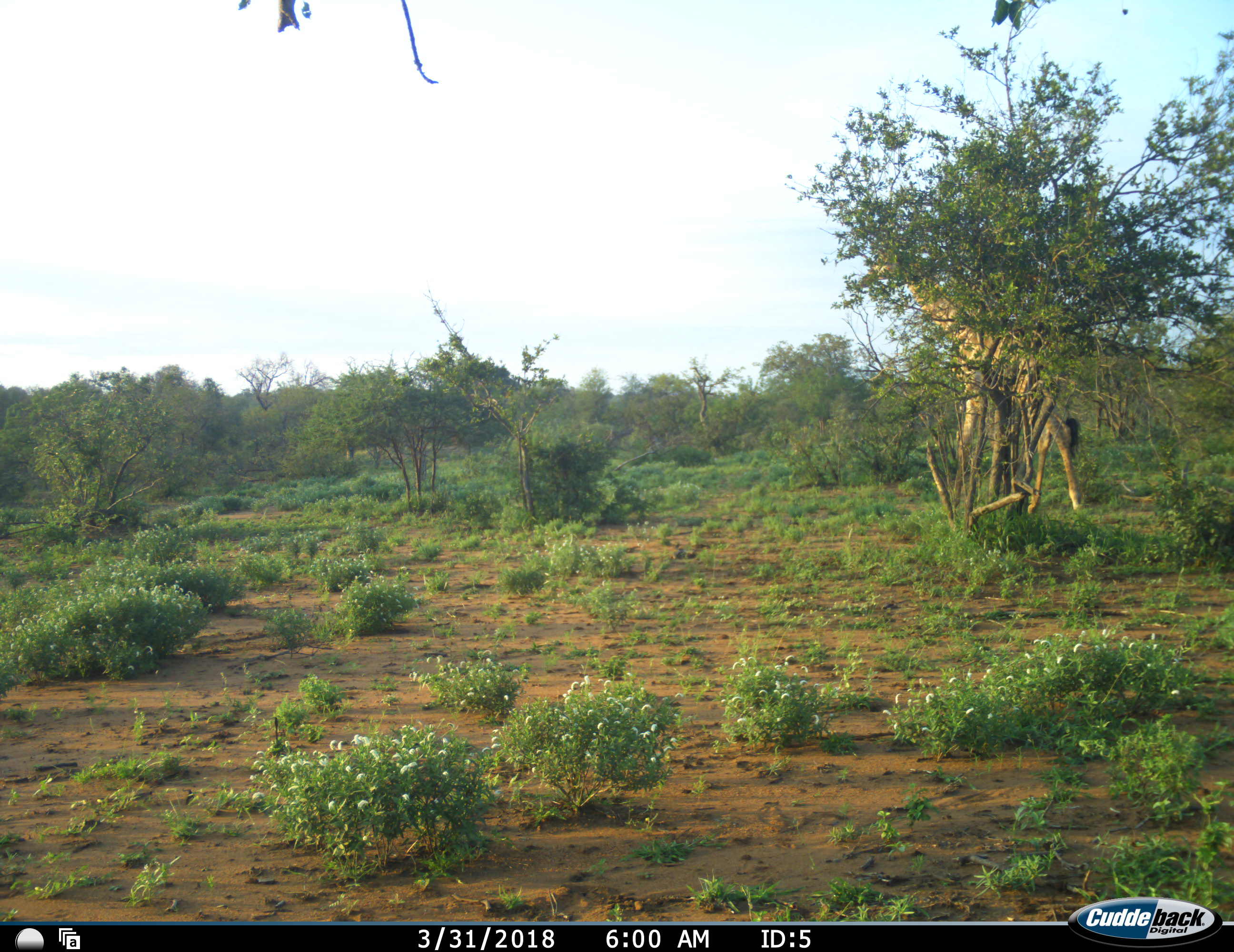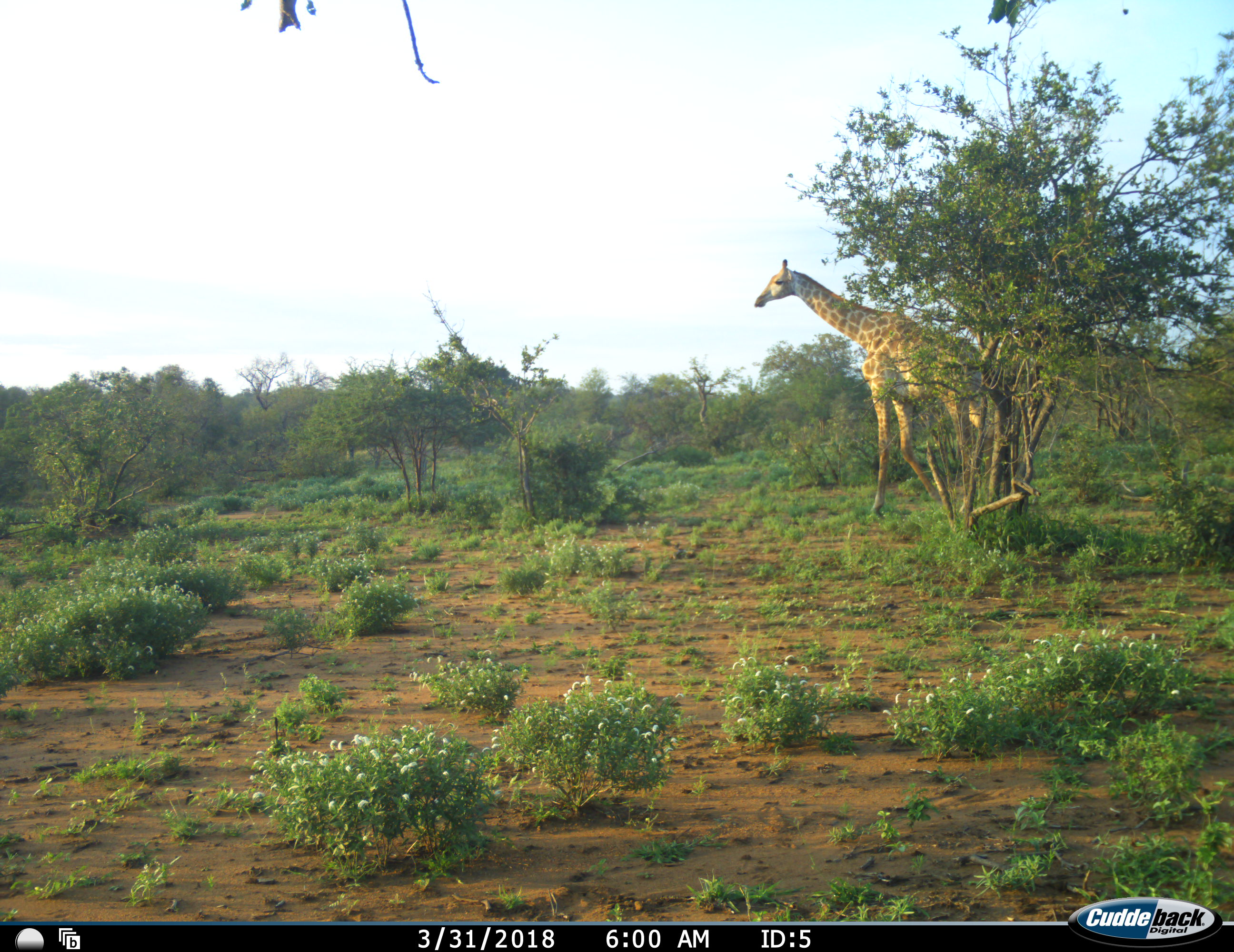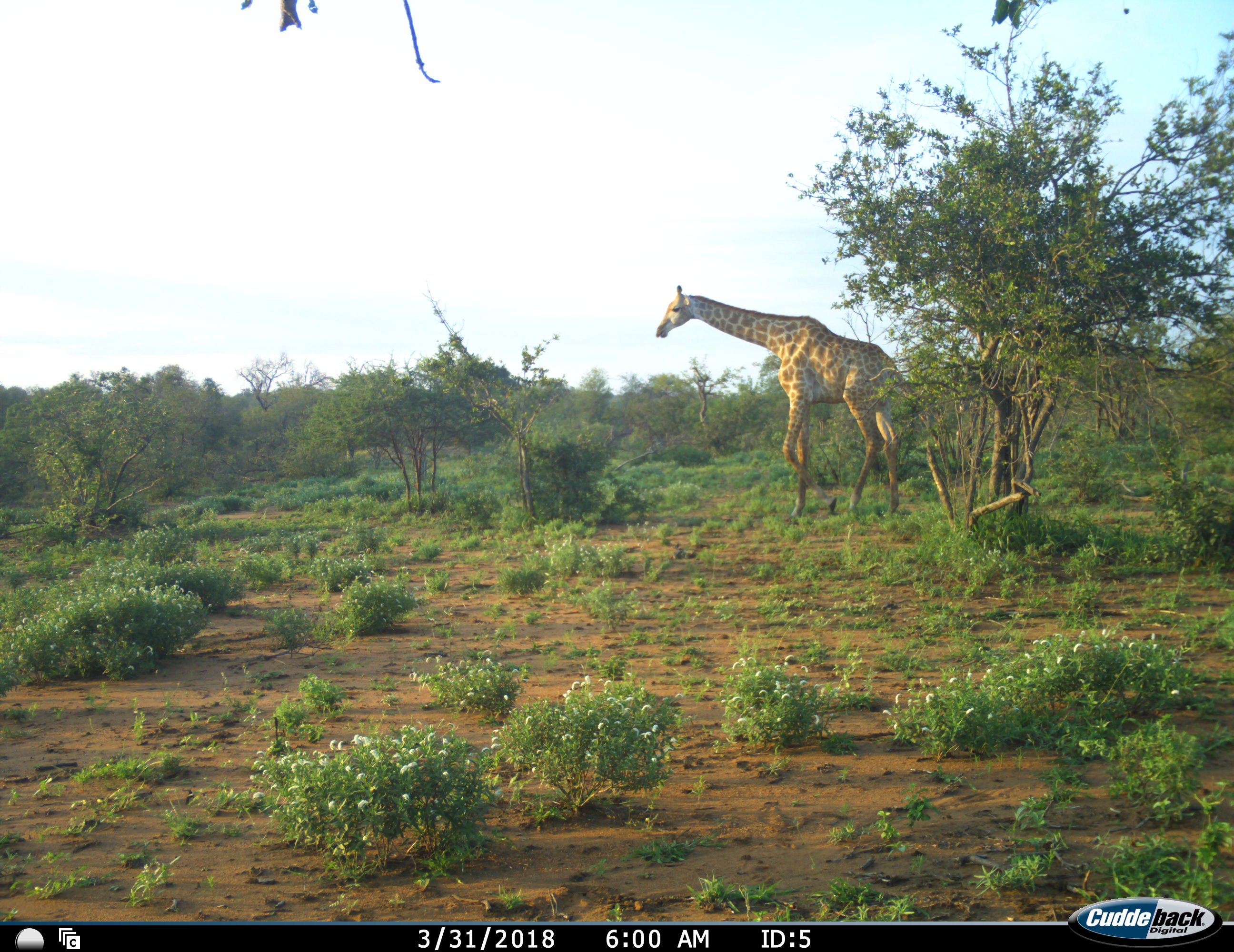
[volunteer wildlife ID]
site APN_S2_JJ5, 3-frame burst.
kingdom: Animalia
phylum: Chordata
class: Mammalia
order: Artiodactyla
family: Giraffidae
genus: Giraffa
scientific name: Giraffa camelopardalis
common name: giraffe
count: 1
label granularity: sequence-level